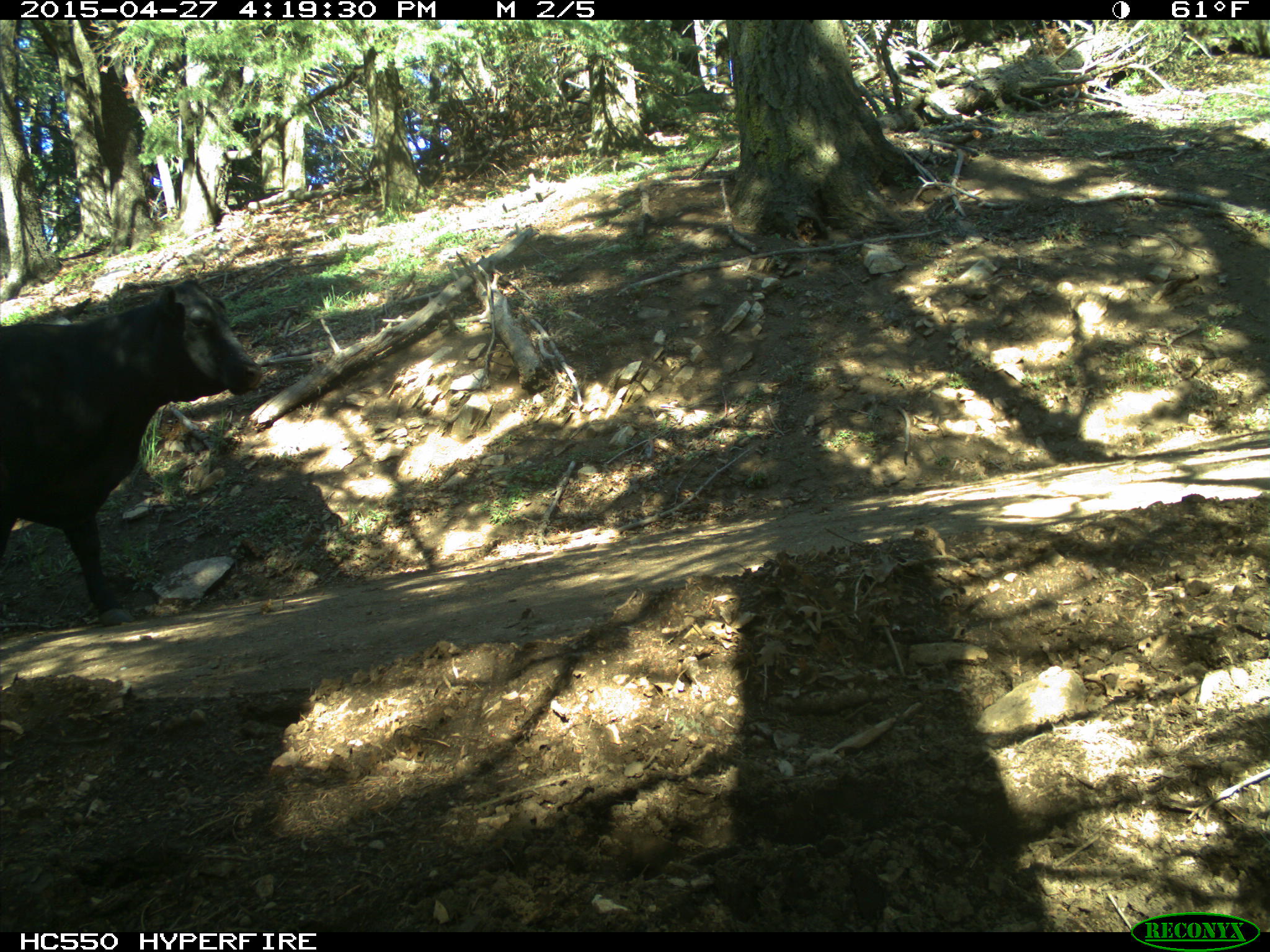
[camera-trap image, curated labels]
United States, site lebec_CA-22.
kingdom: Animalia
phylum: Chordata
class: Mammalia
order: Artiodactyla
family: Bovidae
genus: Bos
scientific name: Bos taurus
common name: domestic cow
Bos taurus (domestic cow).